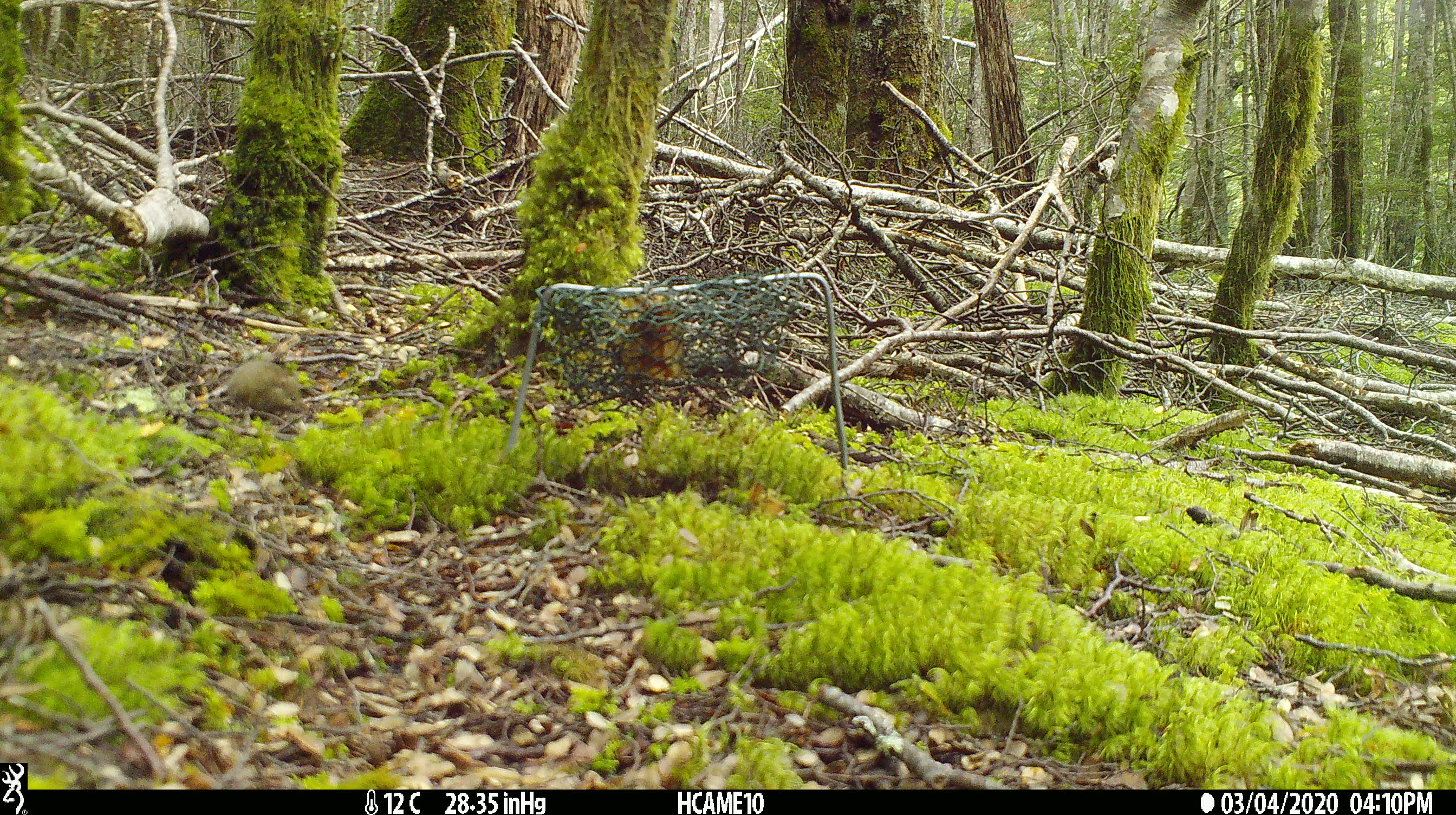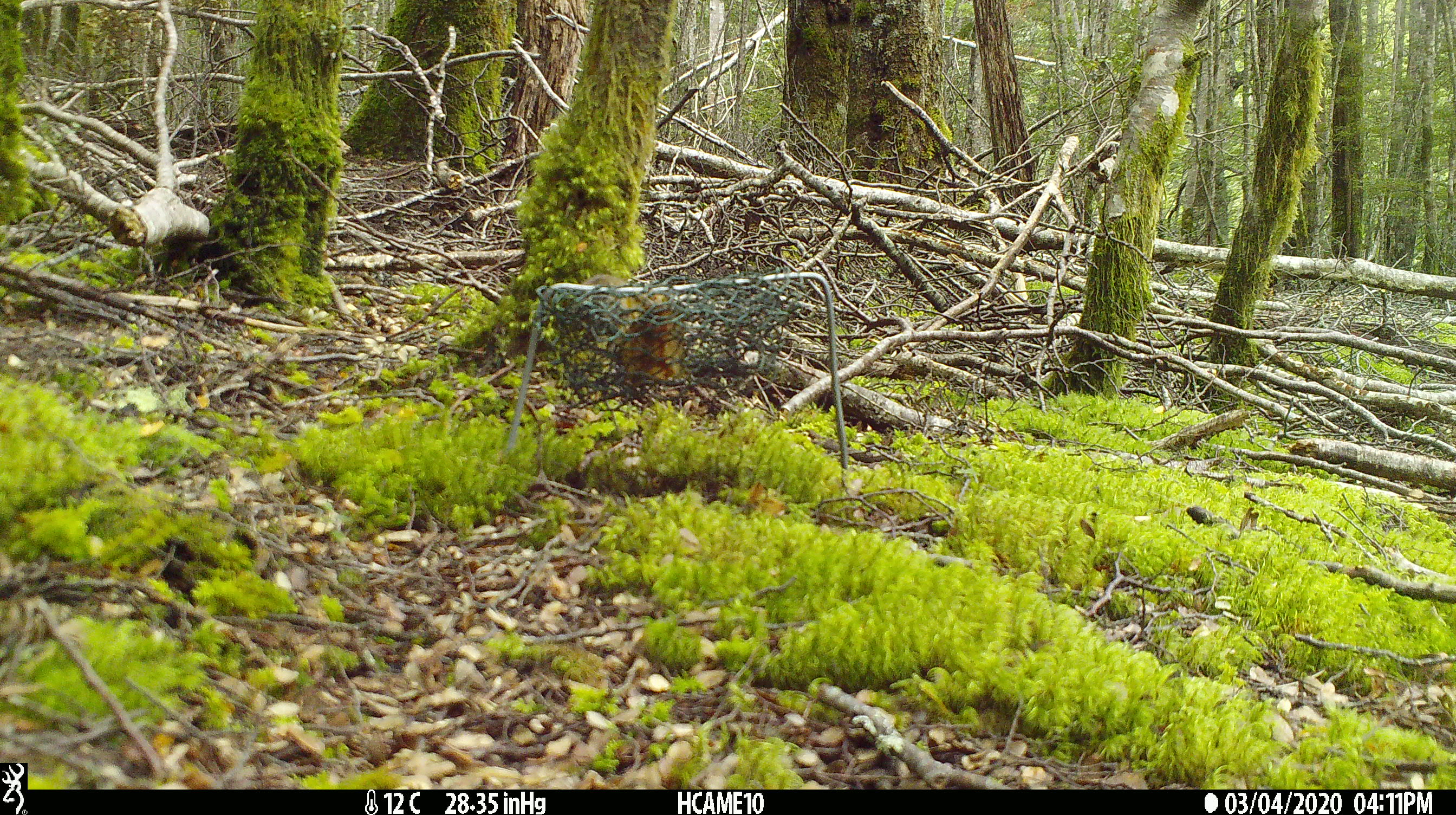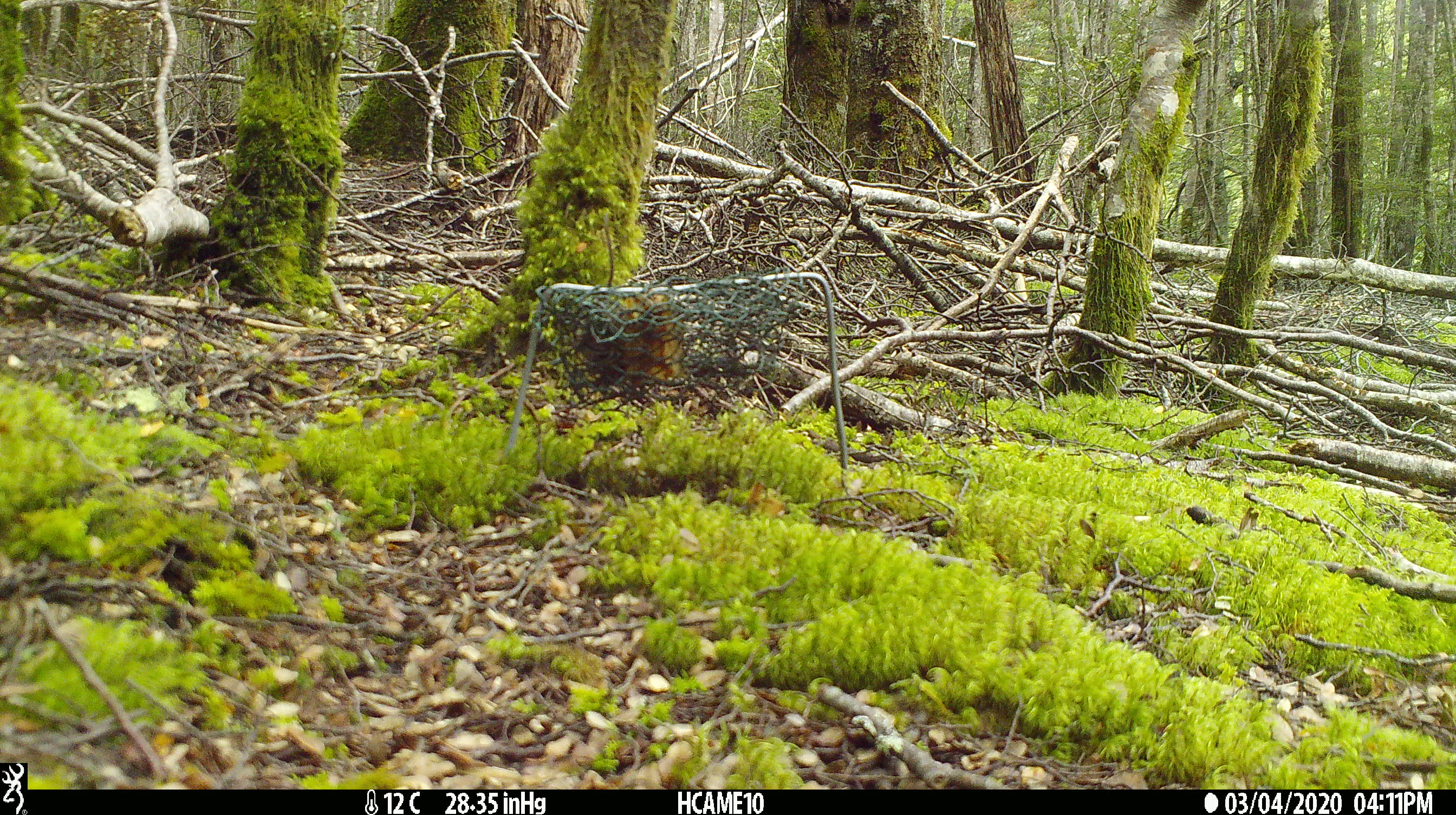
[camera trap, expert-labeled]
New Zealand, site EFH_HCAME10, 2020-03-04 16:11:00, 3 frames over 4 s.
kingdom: Animalia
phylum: Chordata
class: Mammalia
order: Rodentia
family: Muridae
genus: Mus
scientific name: Mus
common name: mouse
Mouse (Mus).